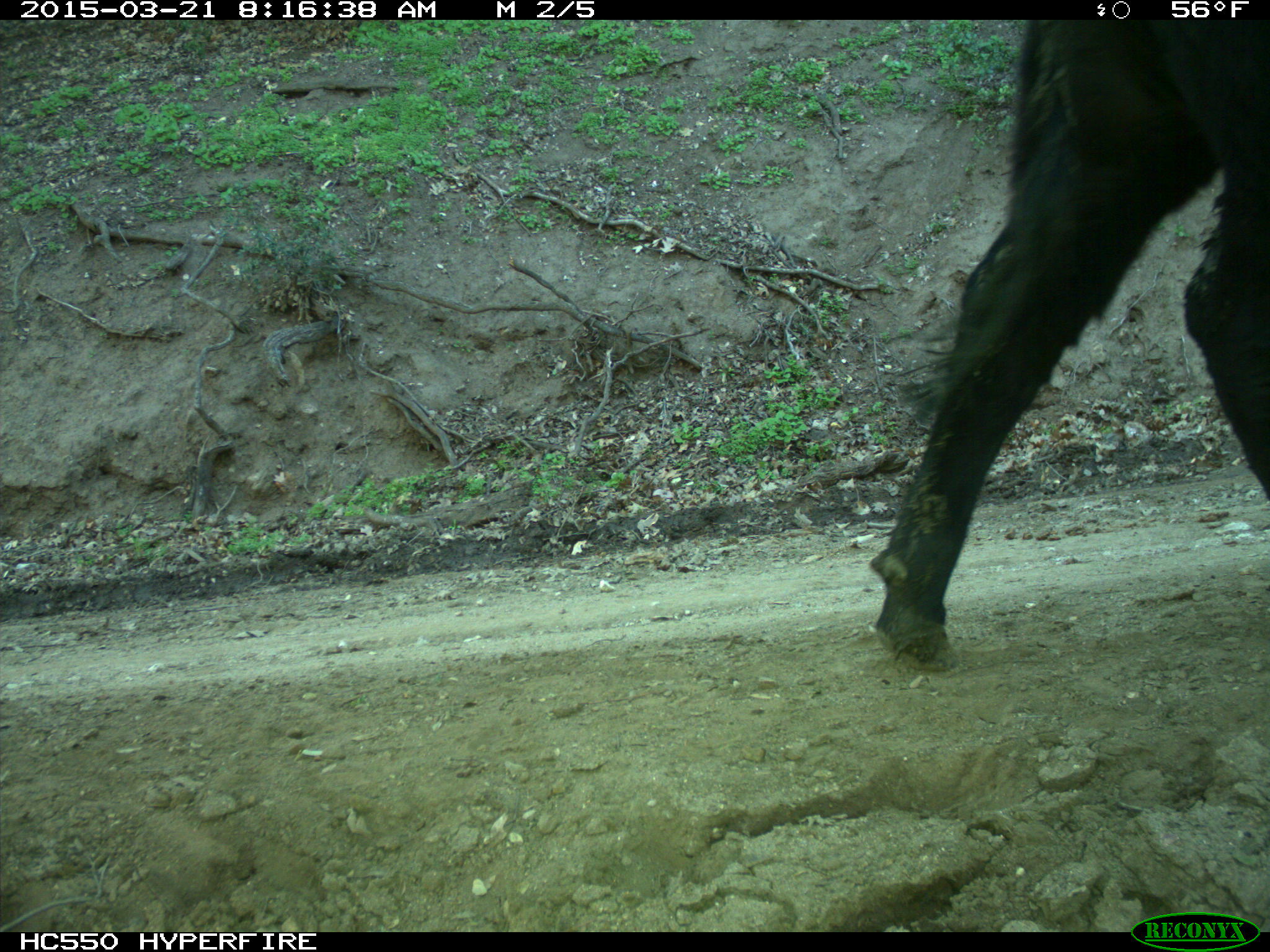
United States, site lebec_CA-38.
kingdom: Animalia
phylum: Chordata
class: Mammalia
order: Artiodactyla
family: Bovidae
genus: Bos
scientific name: Bos taurus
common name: domestic cow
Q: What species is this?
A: Bos taurus (domestic cow).